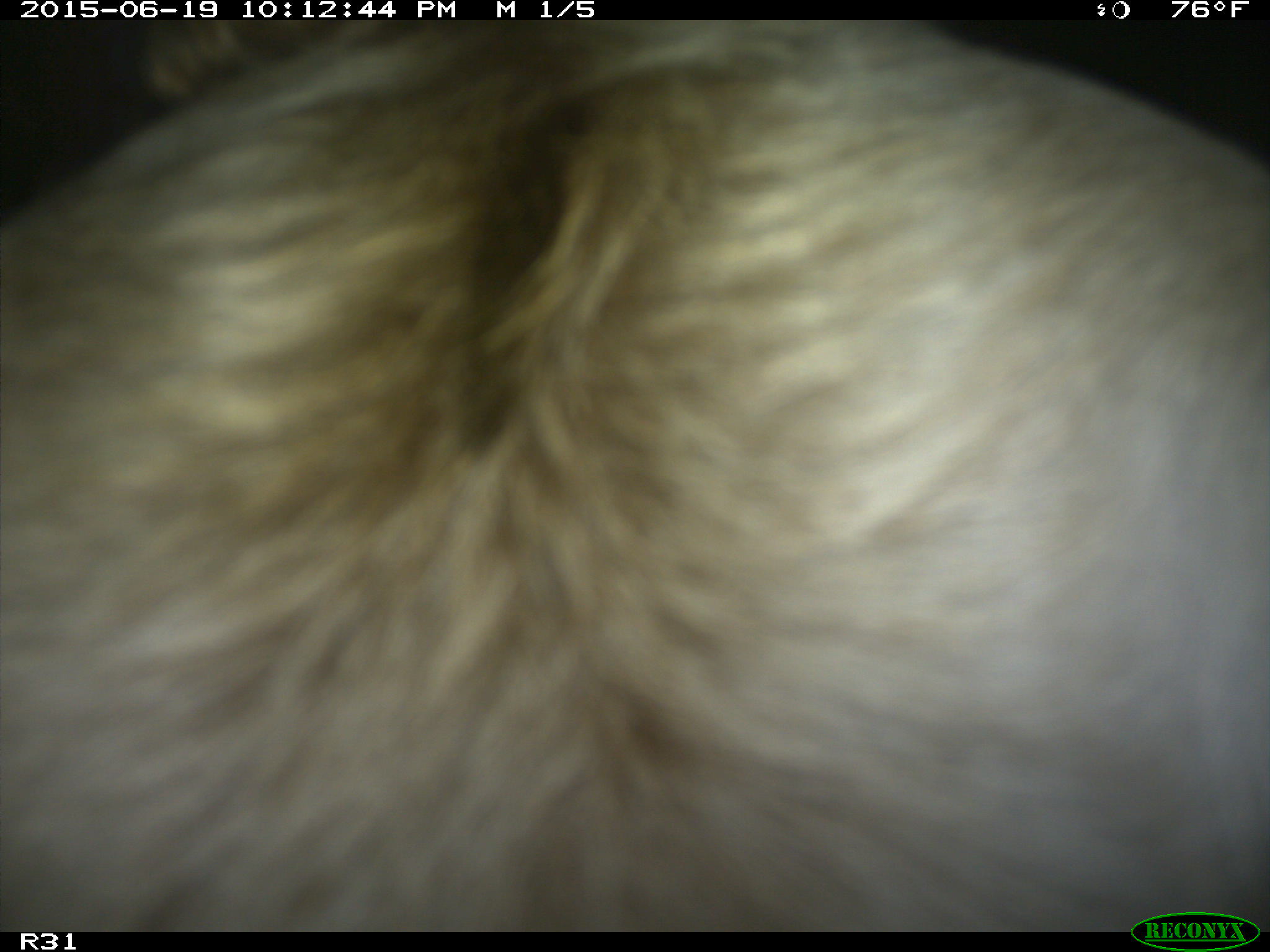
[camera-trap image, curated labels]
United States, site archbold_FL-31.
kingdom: Animalia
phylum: Chordata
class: Mammalia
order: Artiodactyla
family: Bovidae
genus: Bos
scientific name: Bos taurus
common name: domestic cow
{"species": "Bos taurus (domestic cow)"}